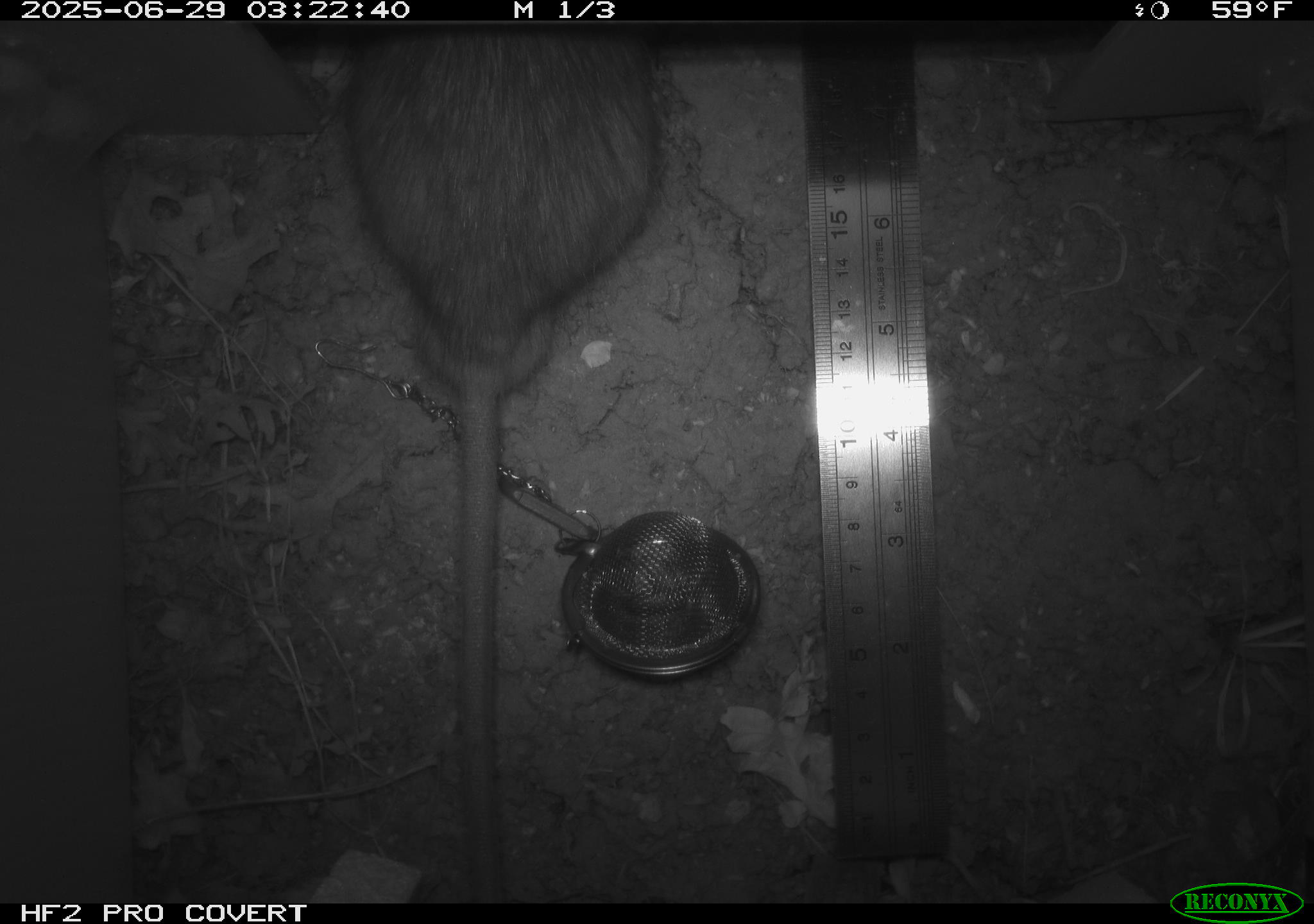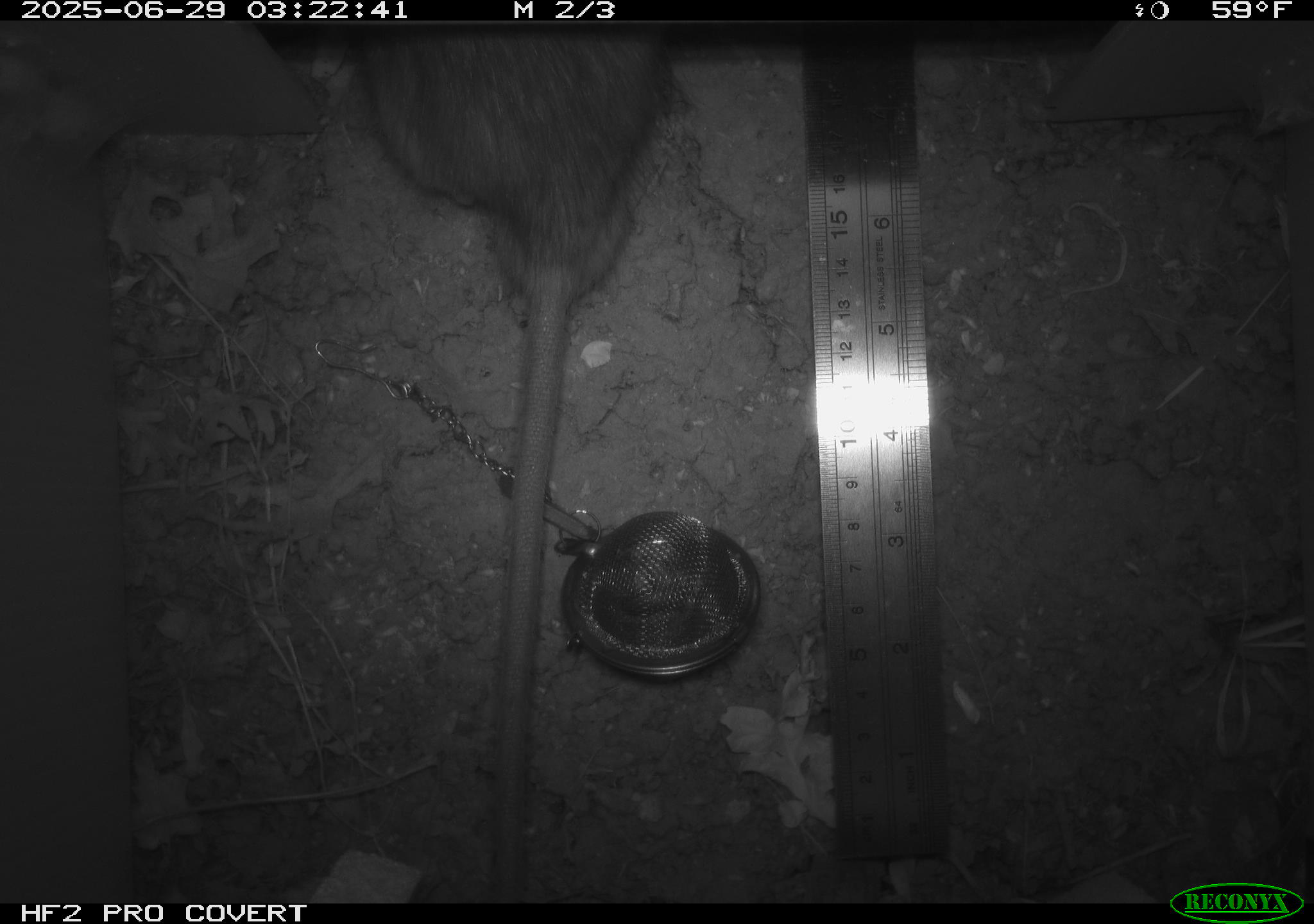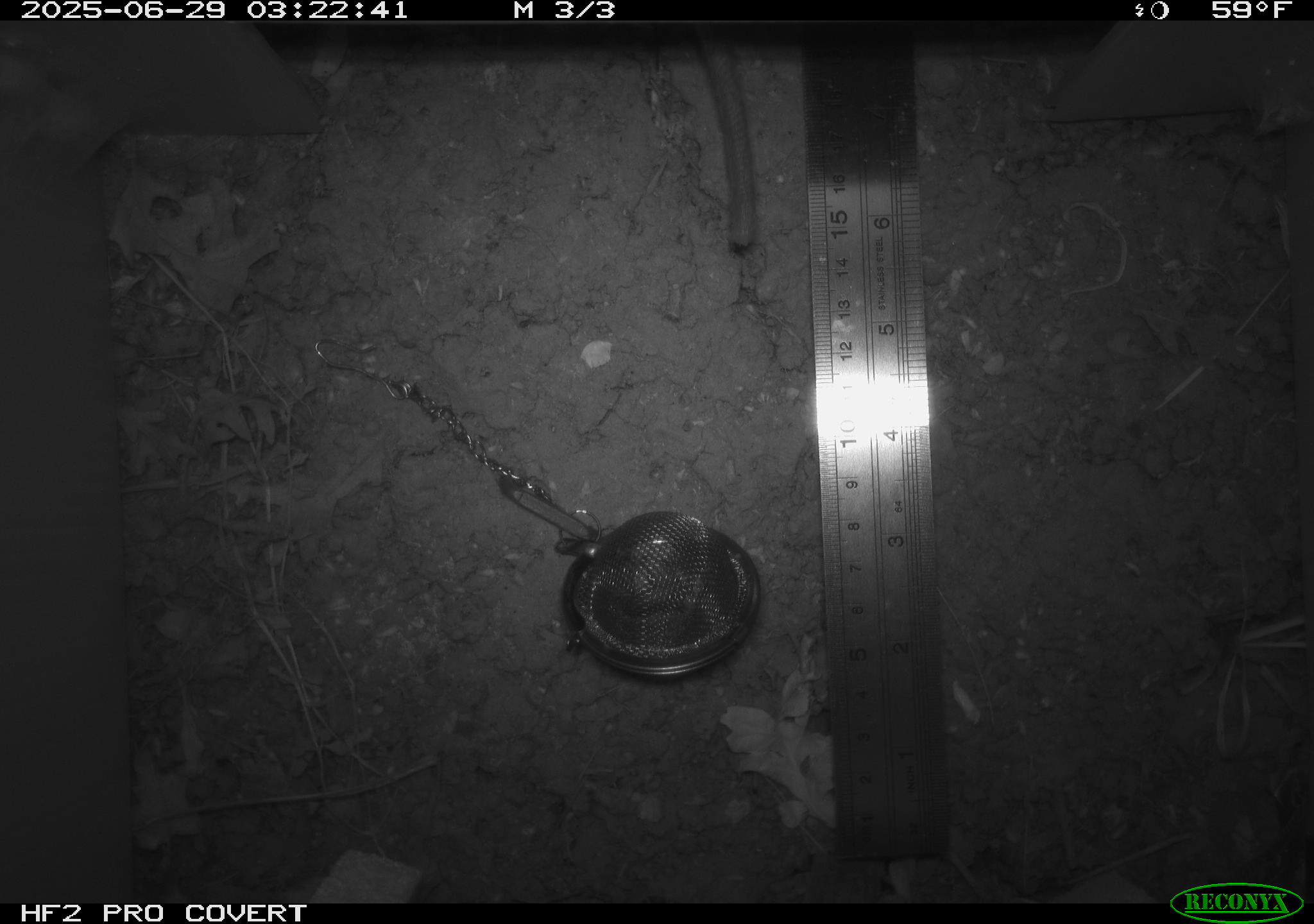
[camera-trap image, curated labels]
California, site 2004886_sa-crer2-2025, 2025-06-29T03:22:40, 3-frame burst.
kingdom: Animalia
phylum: Chordata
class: Mammalia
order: Rodentia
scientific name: Rodentia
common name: rodent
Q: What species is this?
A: Rodent (Rodentia).